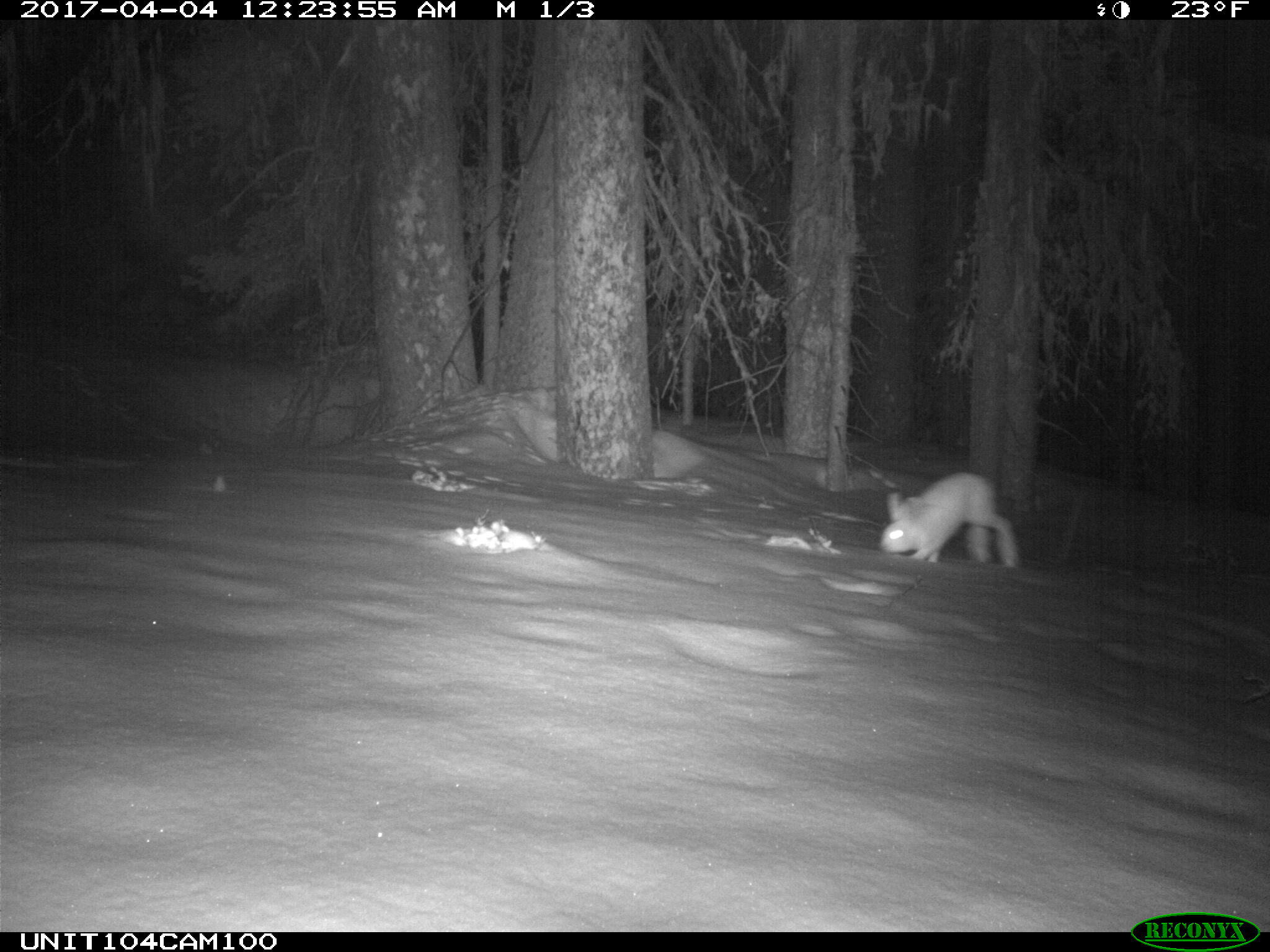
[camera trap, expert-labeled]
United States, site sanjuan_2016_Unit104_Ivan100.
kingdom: Animalia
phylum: Chordata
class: Mammalia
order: Lagomorpha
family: Leporidae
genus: Lepus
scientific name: Lepus americanus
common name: snowshoe hare